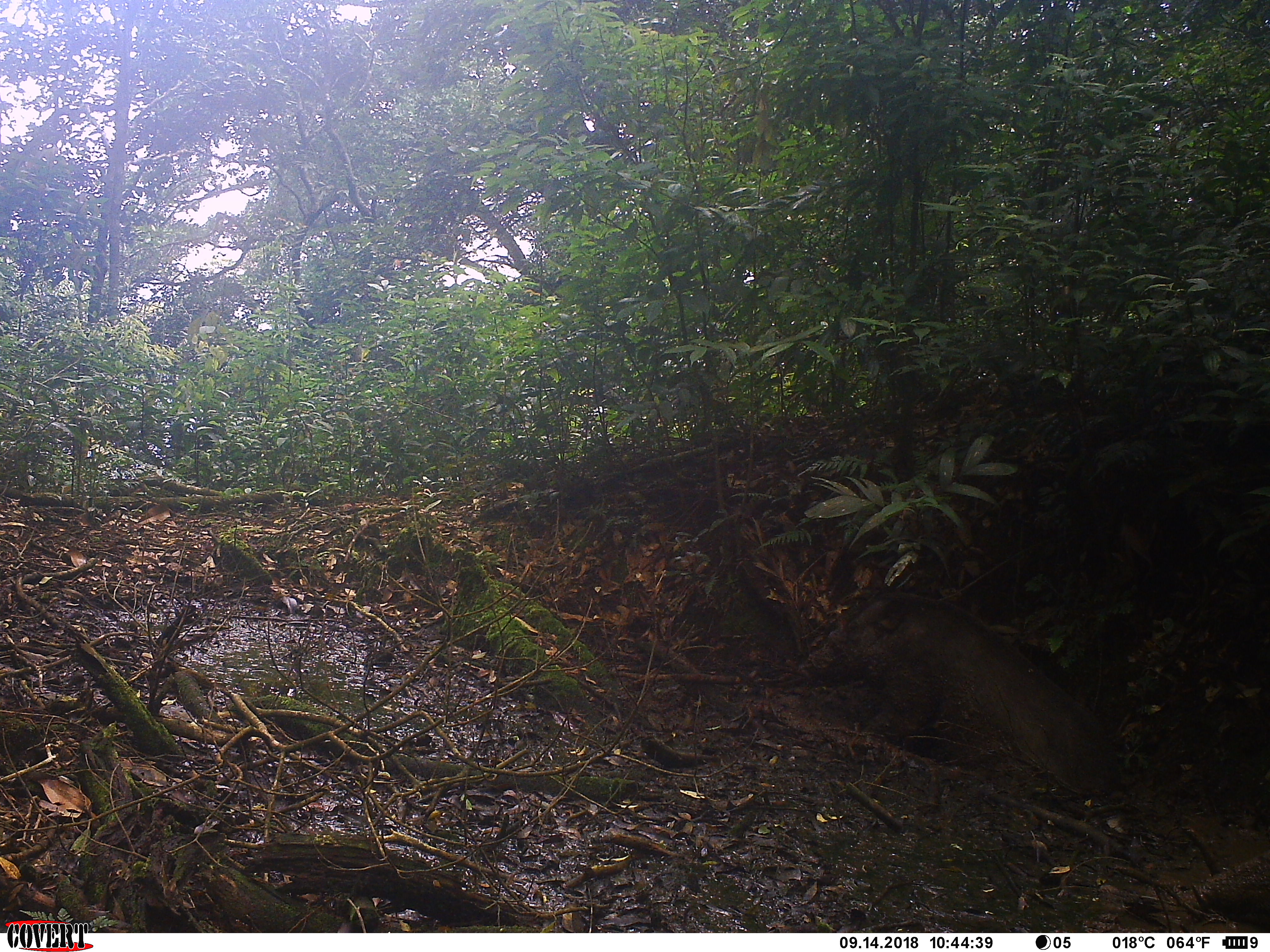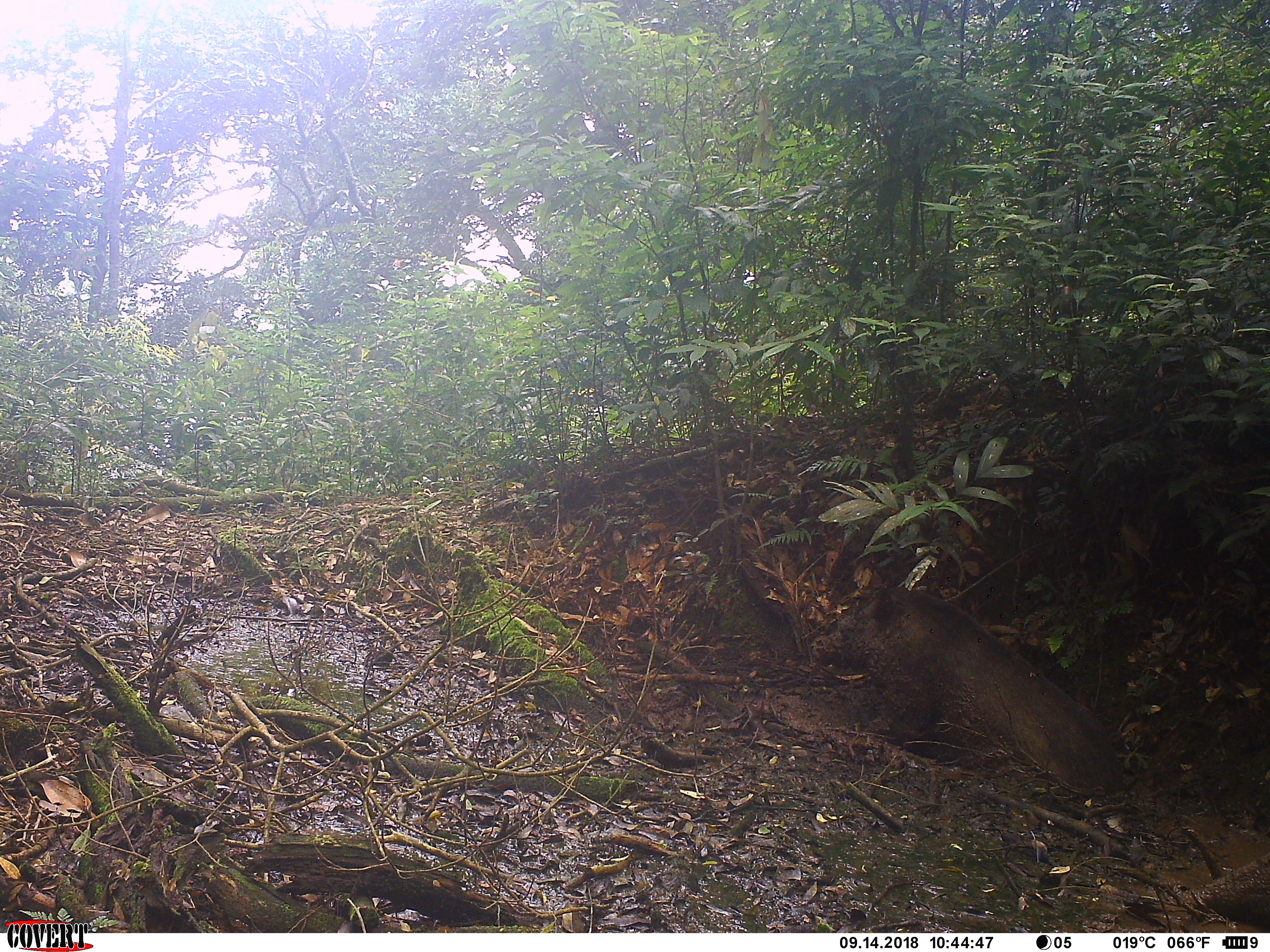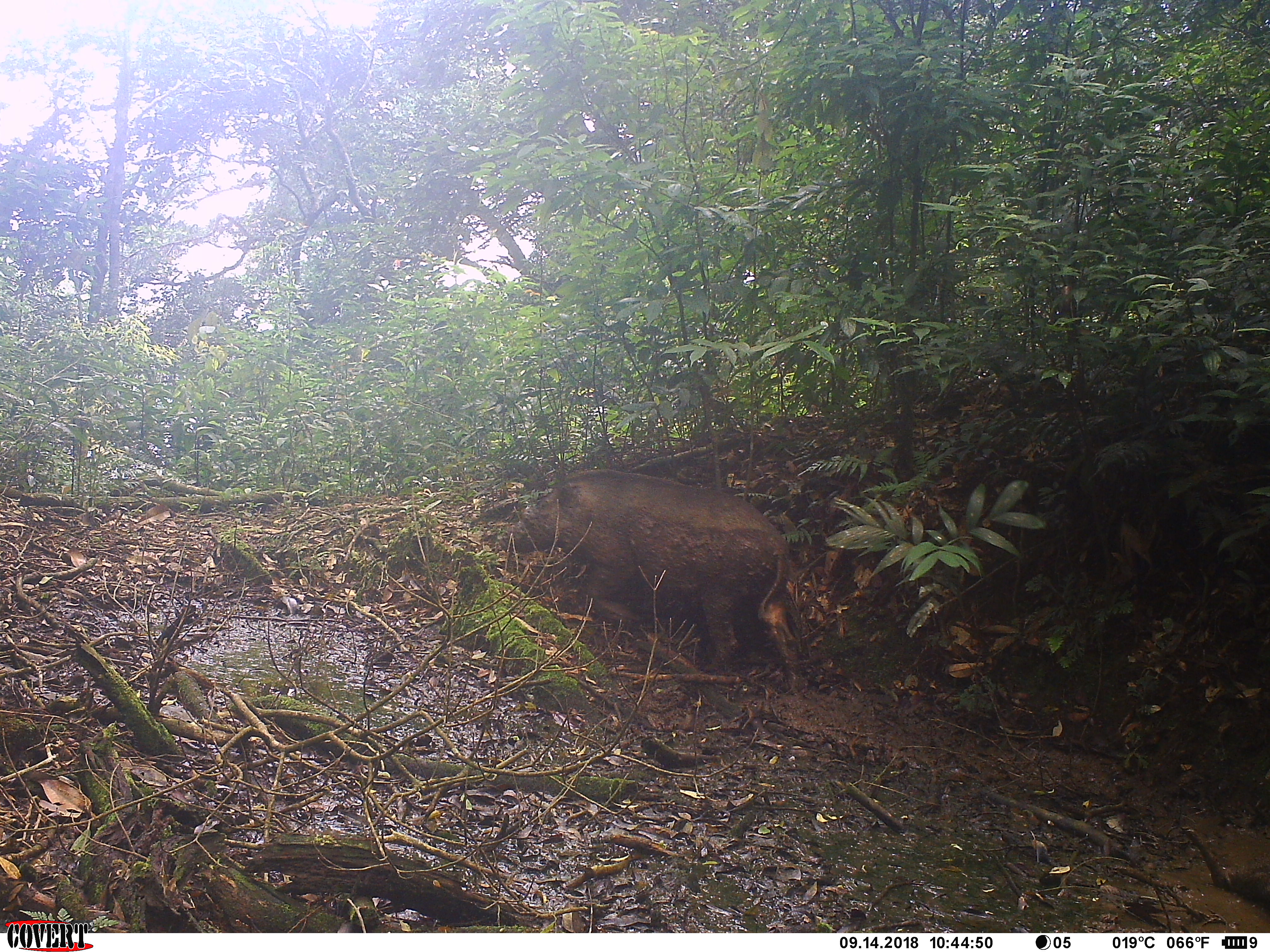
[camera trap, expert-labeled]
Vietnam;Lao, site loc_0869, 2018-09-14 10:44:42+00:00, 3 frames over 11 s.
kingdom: Animalia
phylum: Chordata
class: Mammalia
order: Artiodactyla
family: Suidae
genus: Sus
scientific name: Sus scrofa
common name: eurasian wild pig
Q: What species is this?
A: Eurasian wild pig (Sus scrofa).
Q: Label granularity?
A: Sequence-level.